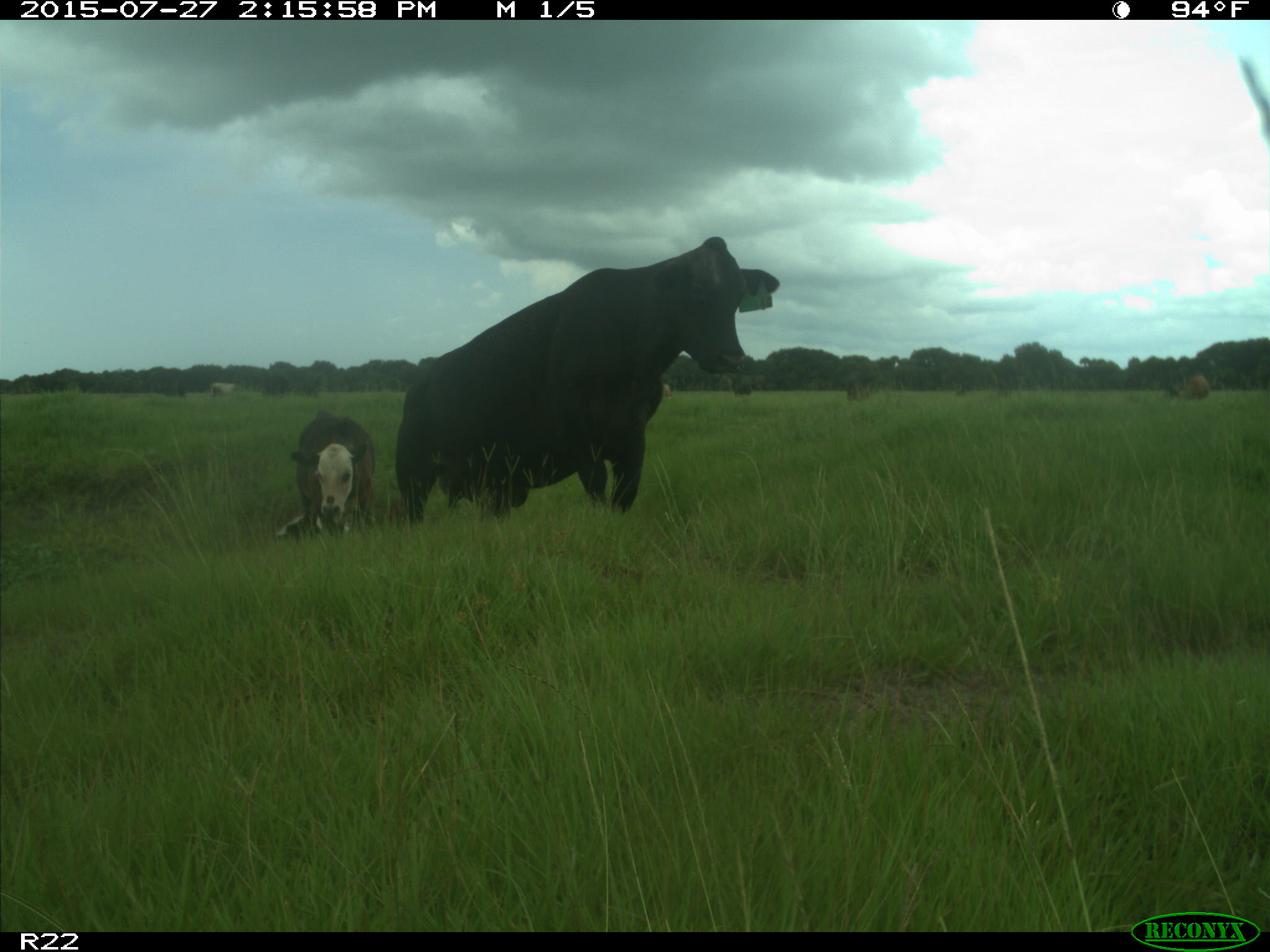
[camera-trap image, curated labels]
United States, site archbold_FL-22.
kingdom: Animalia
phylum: Chordata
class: Mammalia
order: Artiodactyla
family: Bovidae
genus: Bos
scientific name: Bos taurus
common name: domestic cow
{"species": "Bos taurus (domestic cow)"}